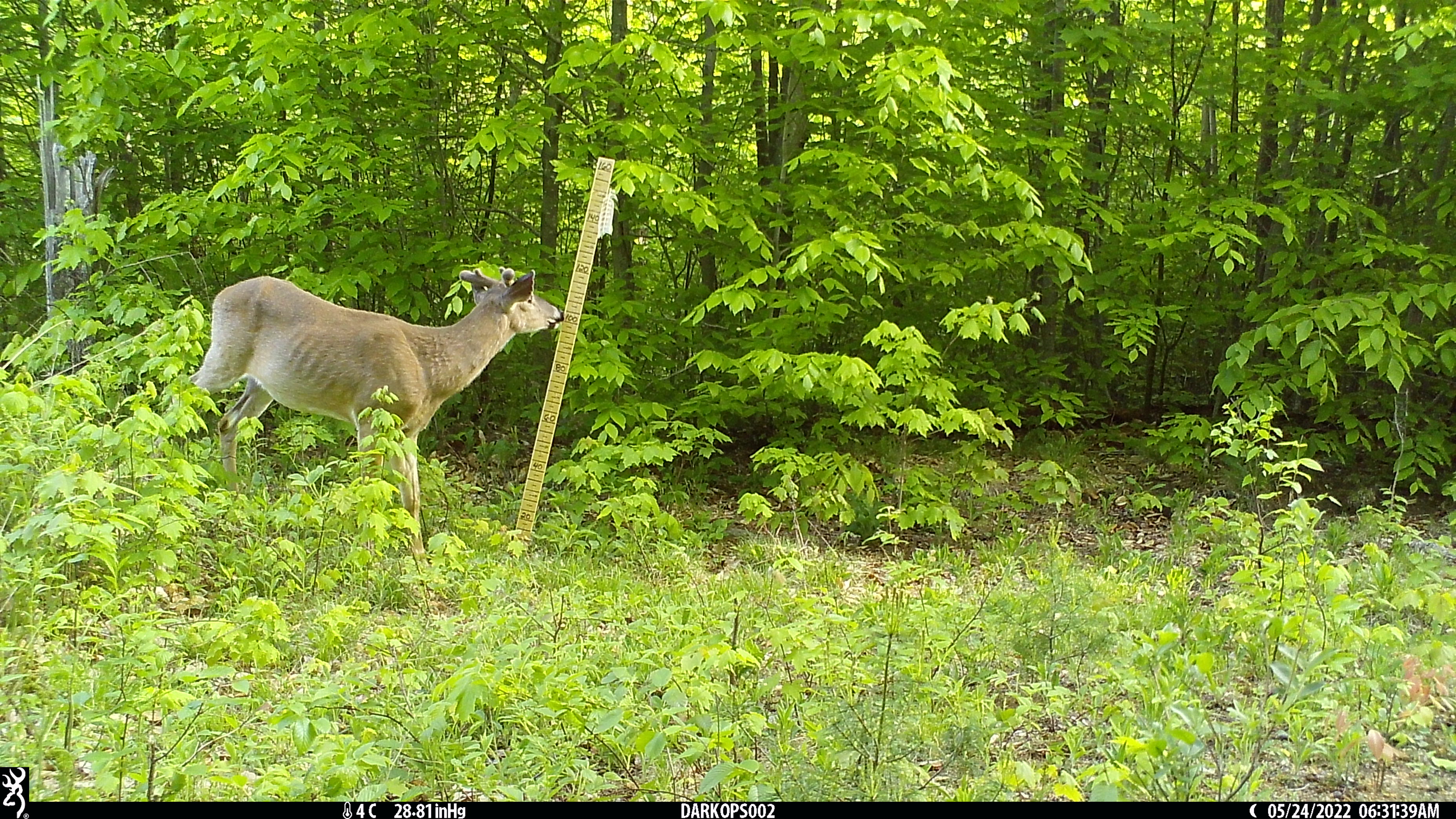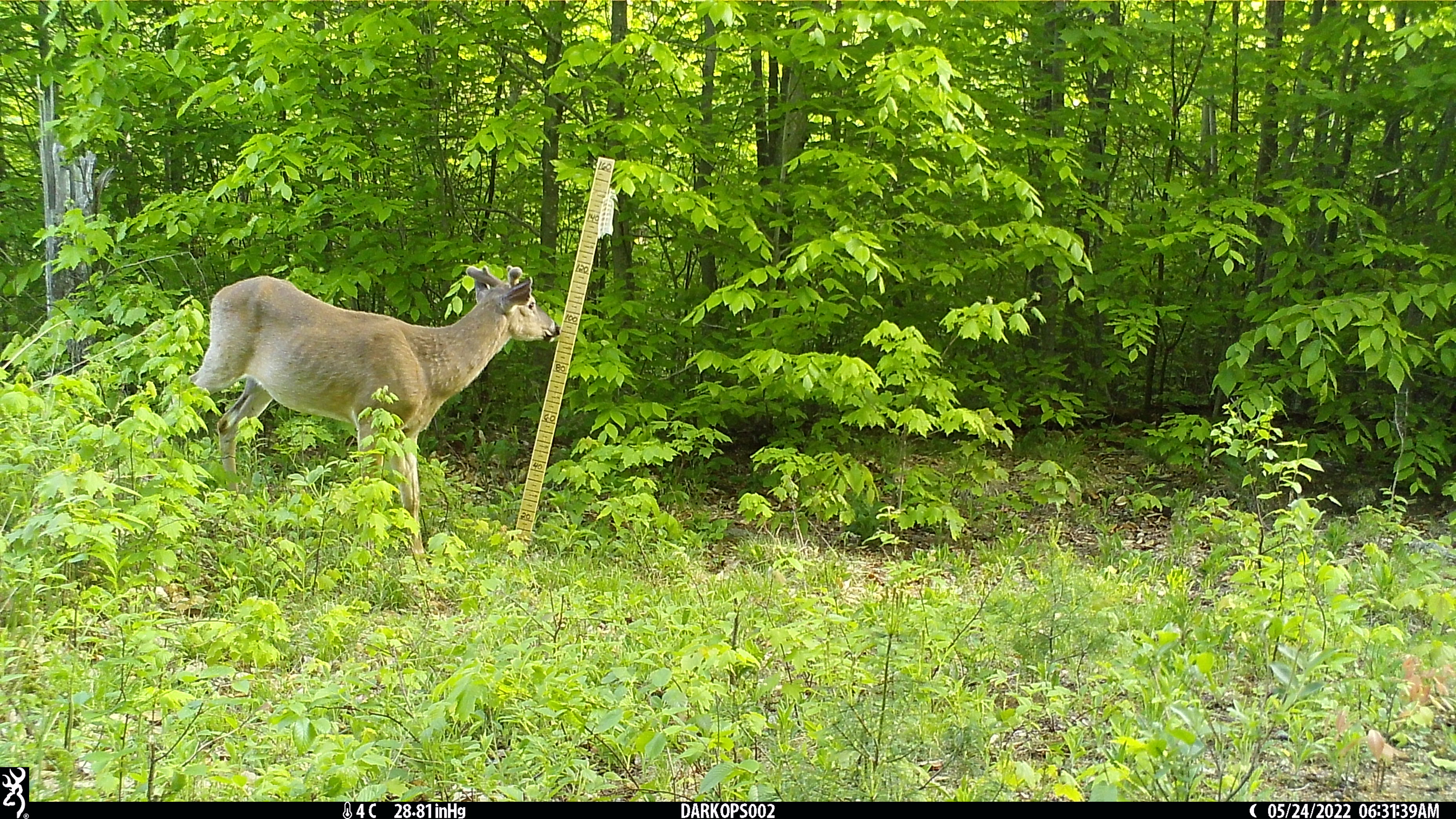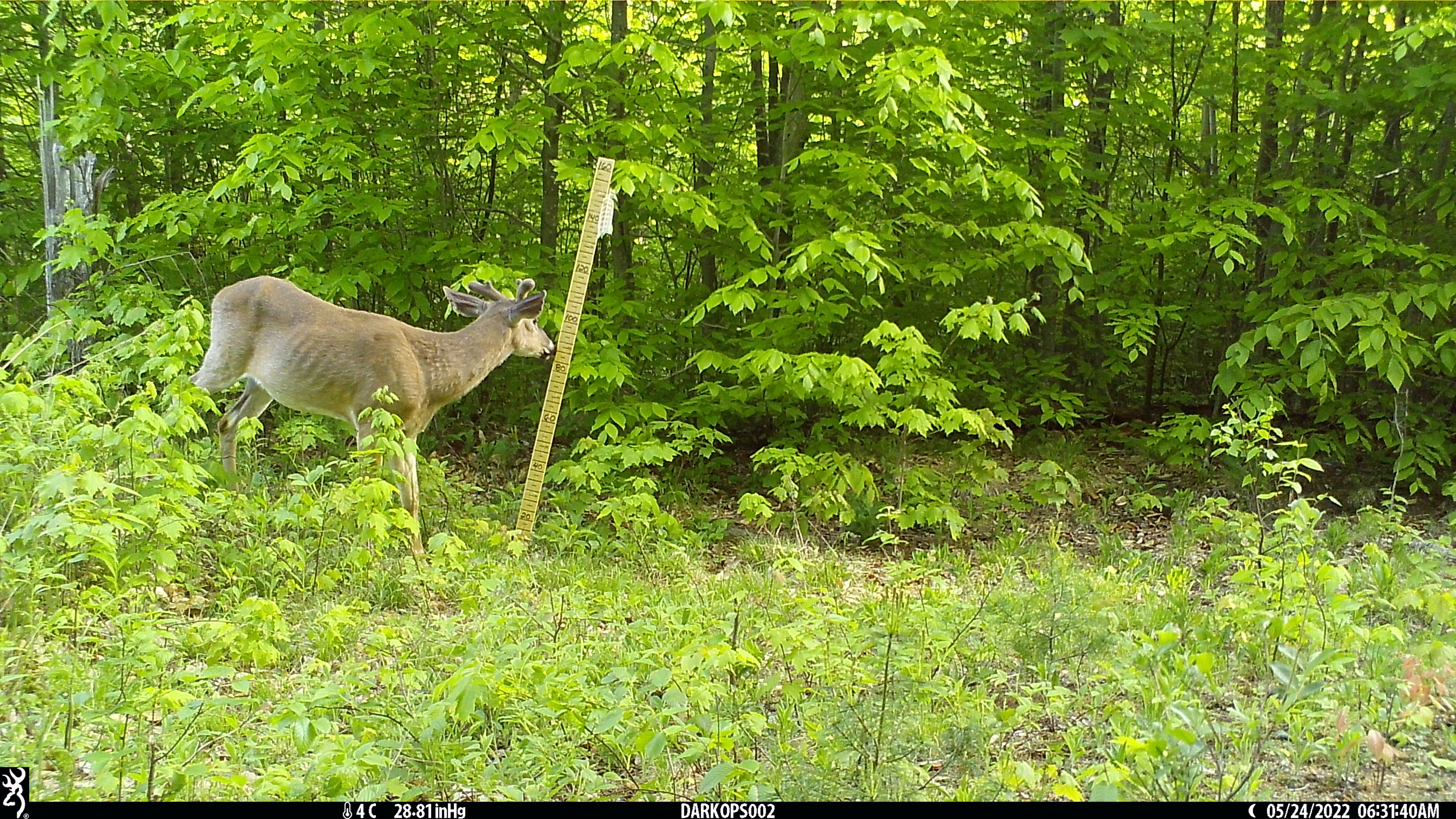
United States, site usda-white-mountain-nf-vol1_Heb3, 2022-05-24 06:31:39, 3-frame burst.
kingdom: Animalia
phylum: Chordata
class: Mammalia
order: Artiodactyla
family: Cervidae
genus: Odocoileus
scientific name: Odocoileus virginianus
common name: white-tailed deer